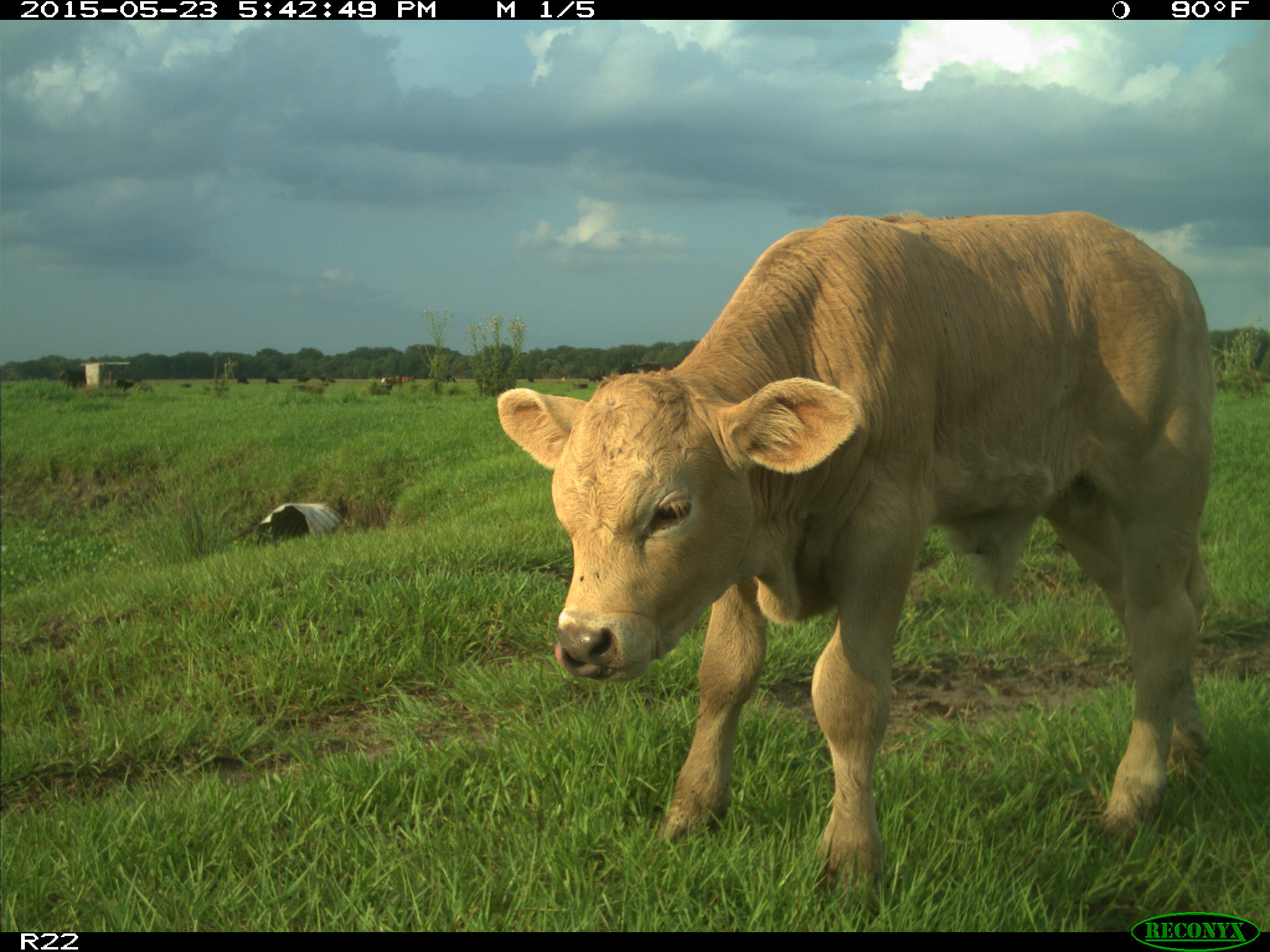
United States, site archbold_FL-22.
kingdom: Animalia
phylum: Chordata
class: Mammalia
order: Artiodactyla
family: Bovidae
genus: Bos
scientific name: Bos taurus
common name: domestic cow